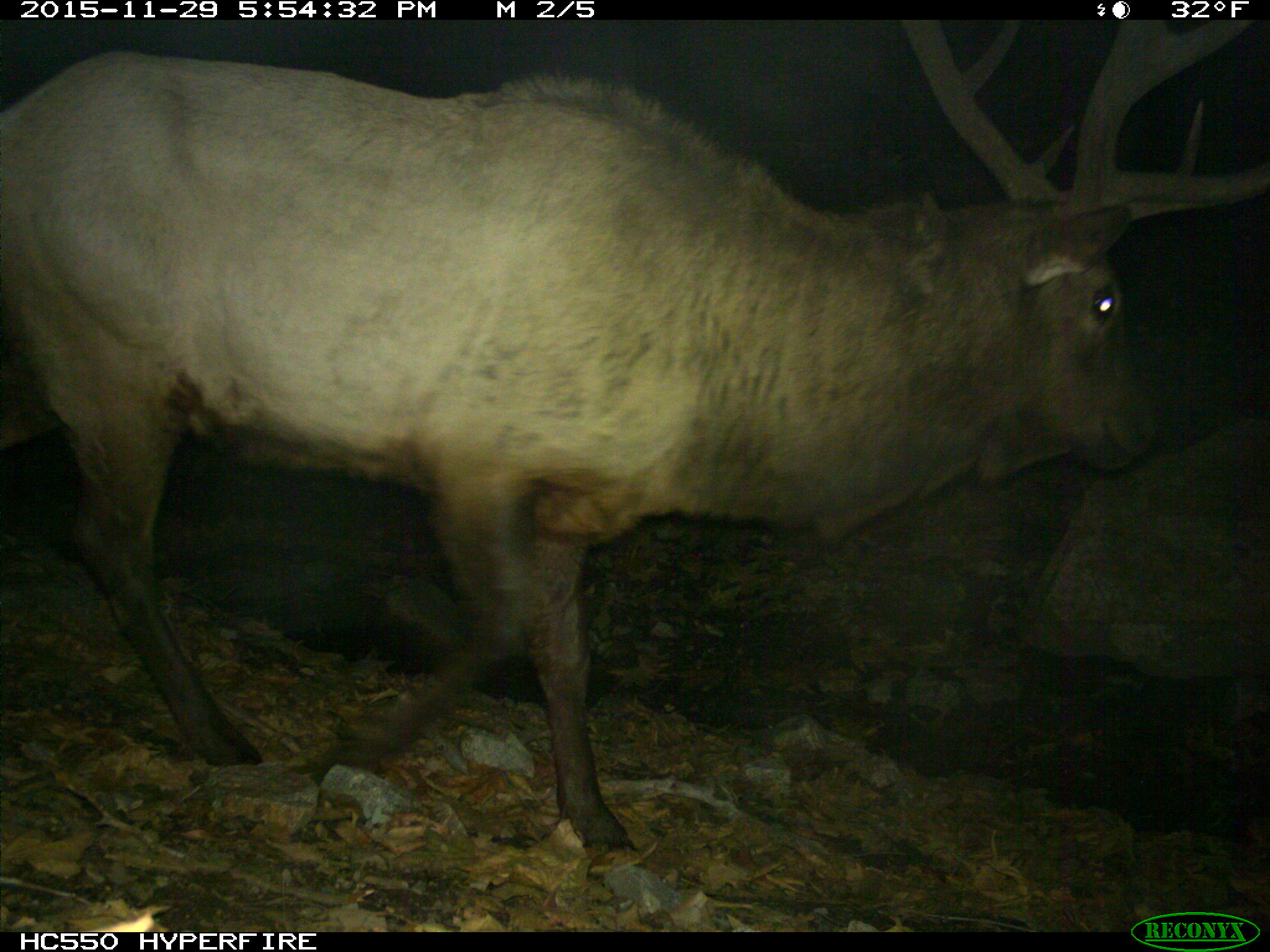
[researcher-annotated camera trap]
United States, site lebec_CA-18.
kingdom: Animalia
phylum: Chordata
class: Mammalia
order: Artiodactyla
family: Cervidae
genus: Cervus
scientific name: Cervus canadensis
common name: elk